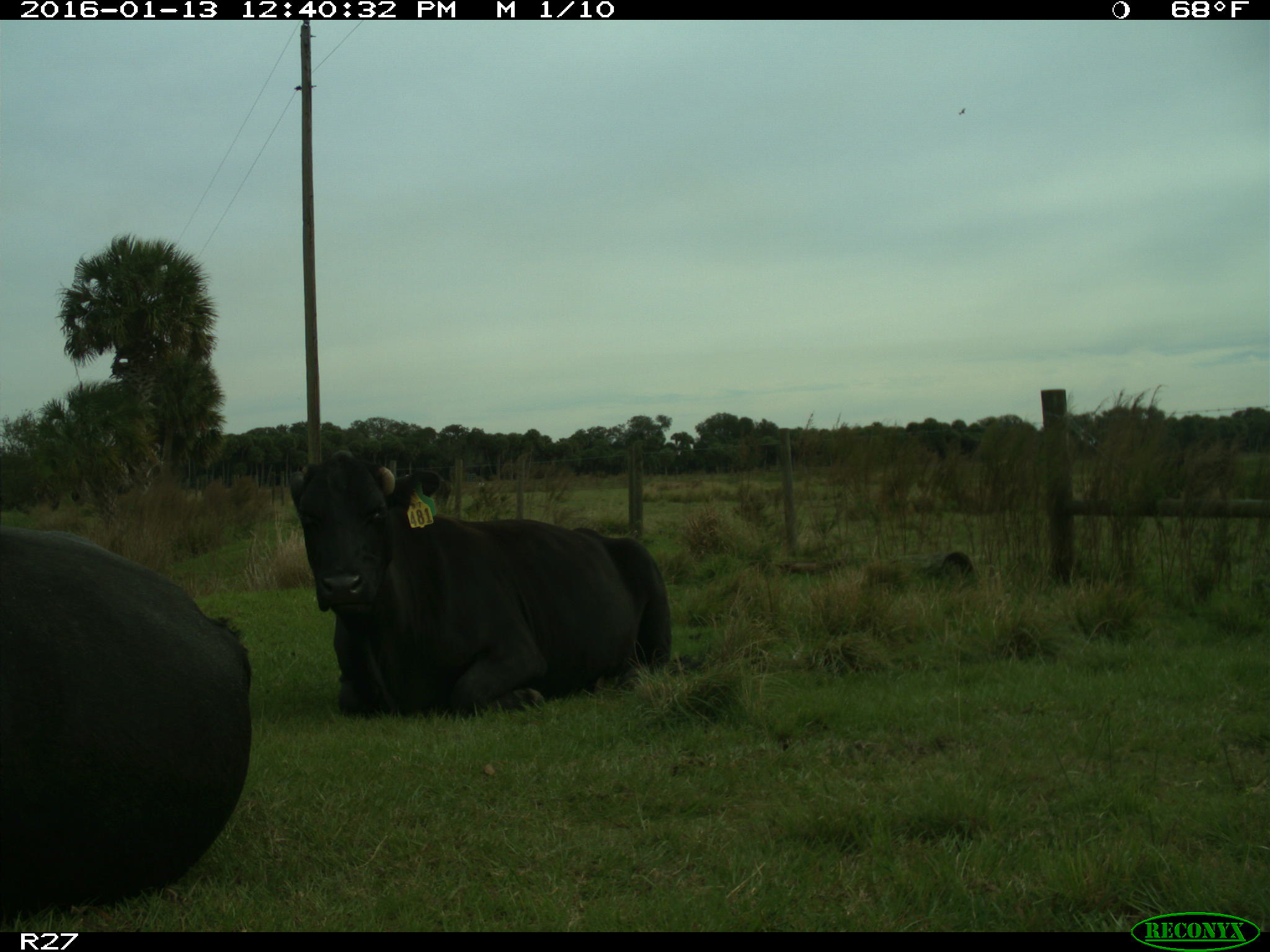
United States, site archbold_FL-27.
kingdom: Animalia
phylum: Chordata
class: Mammalia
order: Artiodactyla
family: Bovidae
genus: Bos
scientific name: Bos taurus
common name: domestic cow